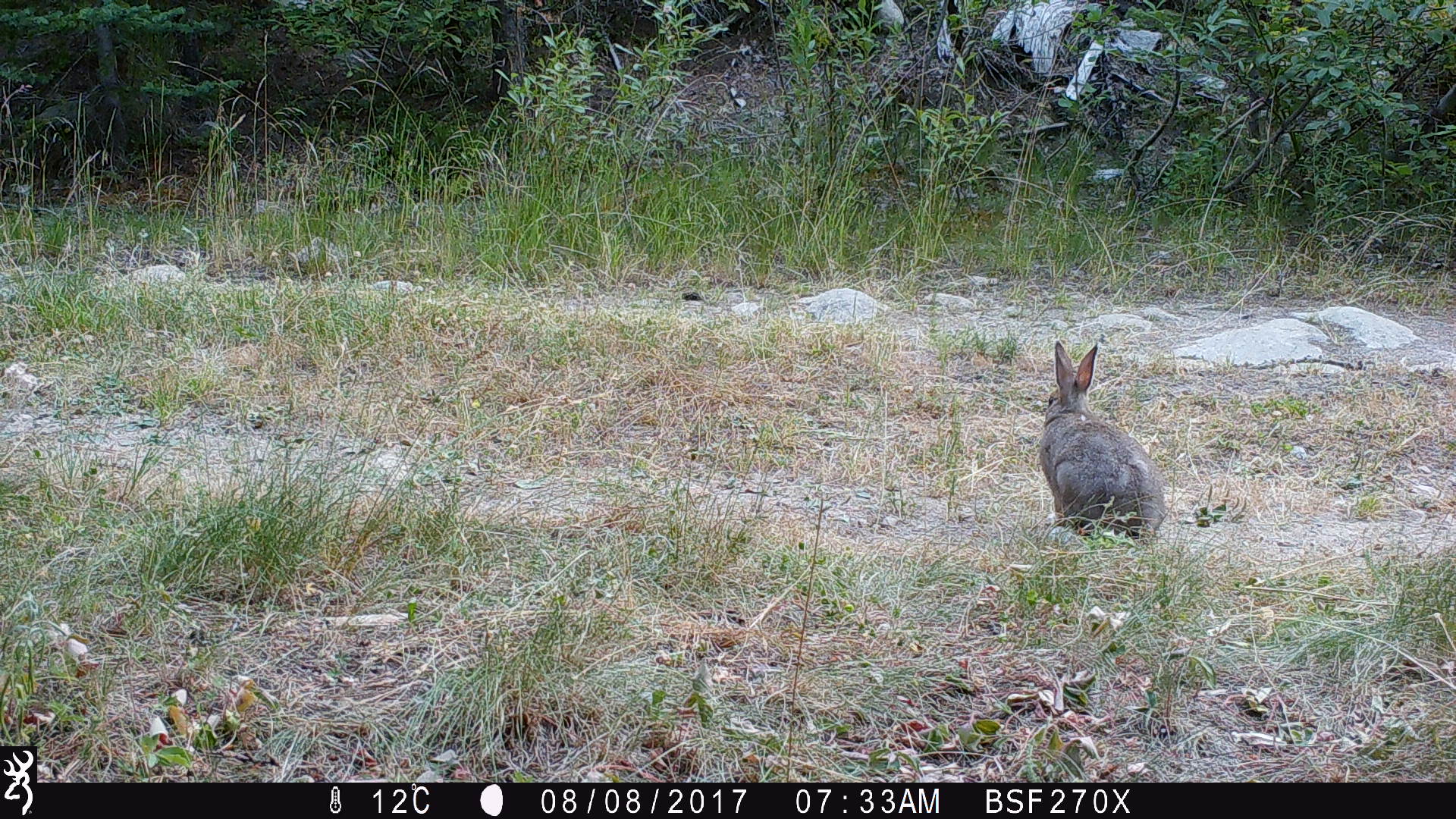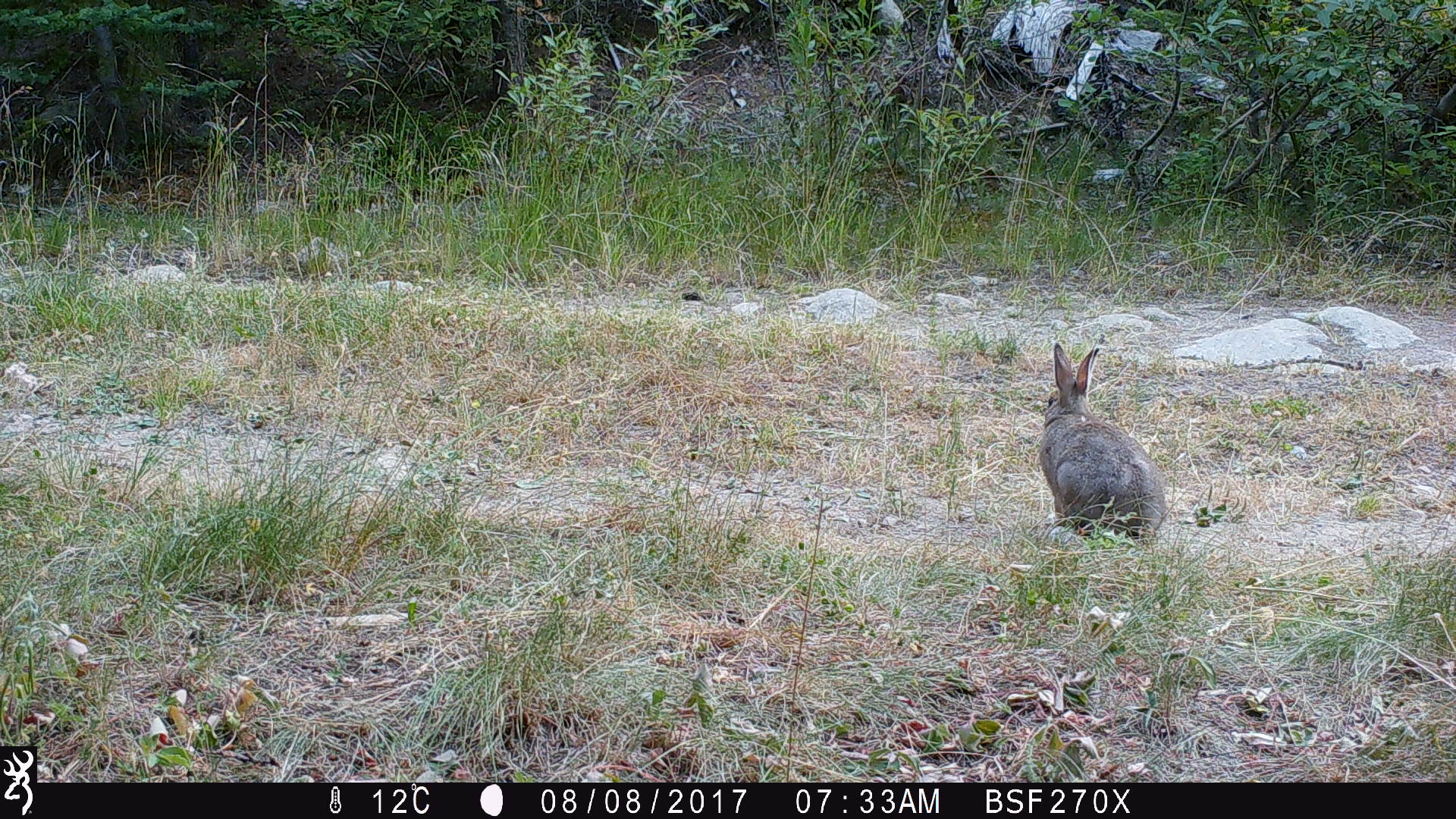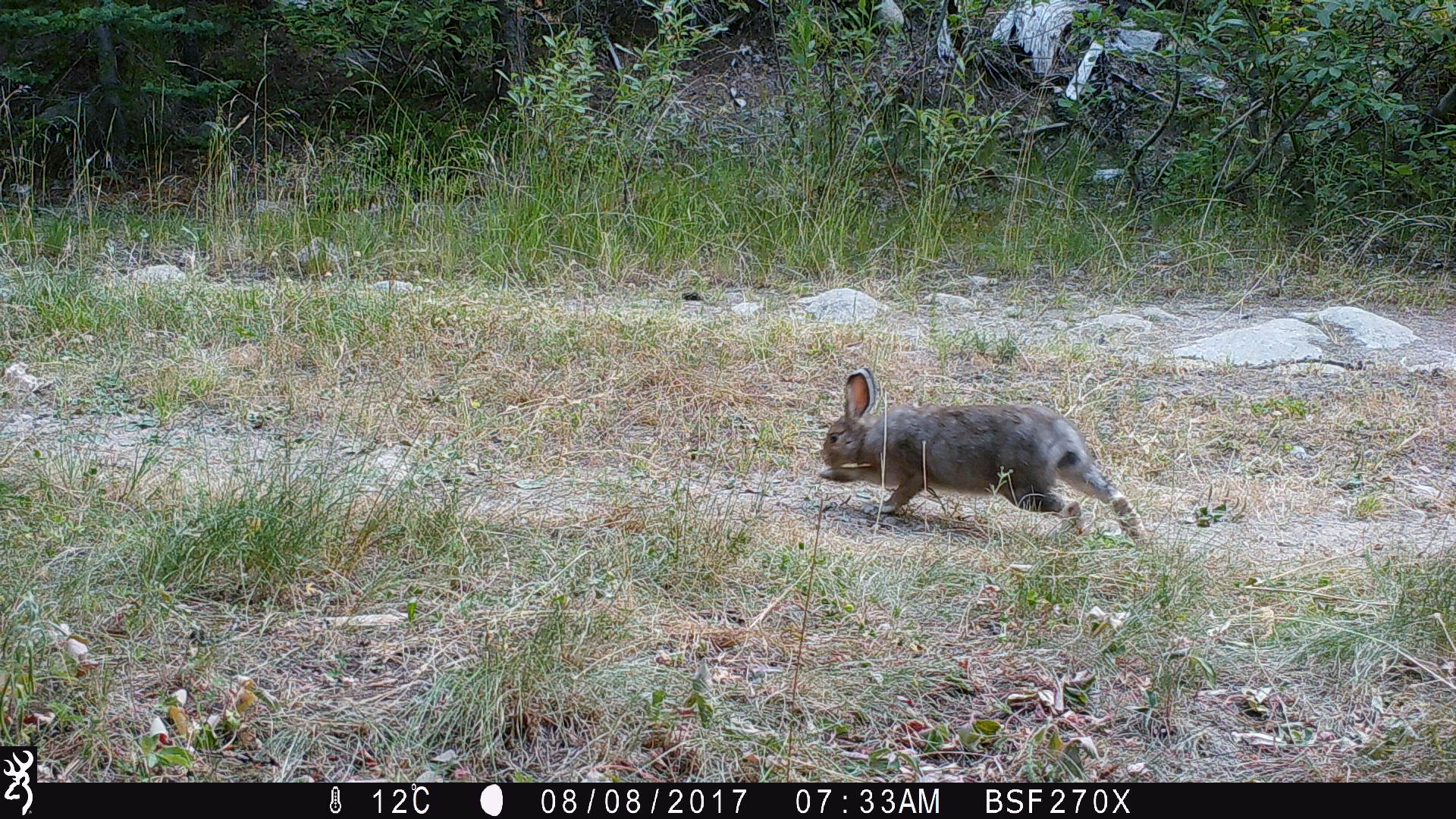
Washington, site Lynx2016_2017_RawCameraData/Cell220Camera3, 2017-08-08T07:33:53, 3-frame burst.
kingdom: Animalia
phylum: Chordata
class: Mammalia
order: Lagomorpha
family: Leporidae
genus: Lepus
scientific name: Lepus americanus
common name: snowshoe hare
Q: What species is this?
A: Lepus americanus (snowshoe hare).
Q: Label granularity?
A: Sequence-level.